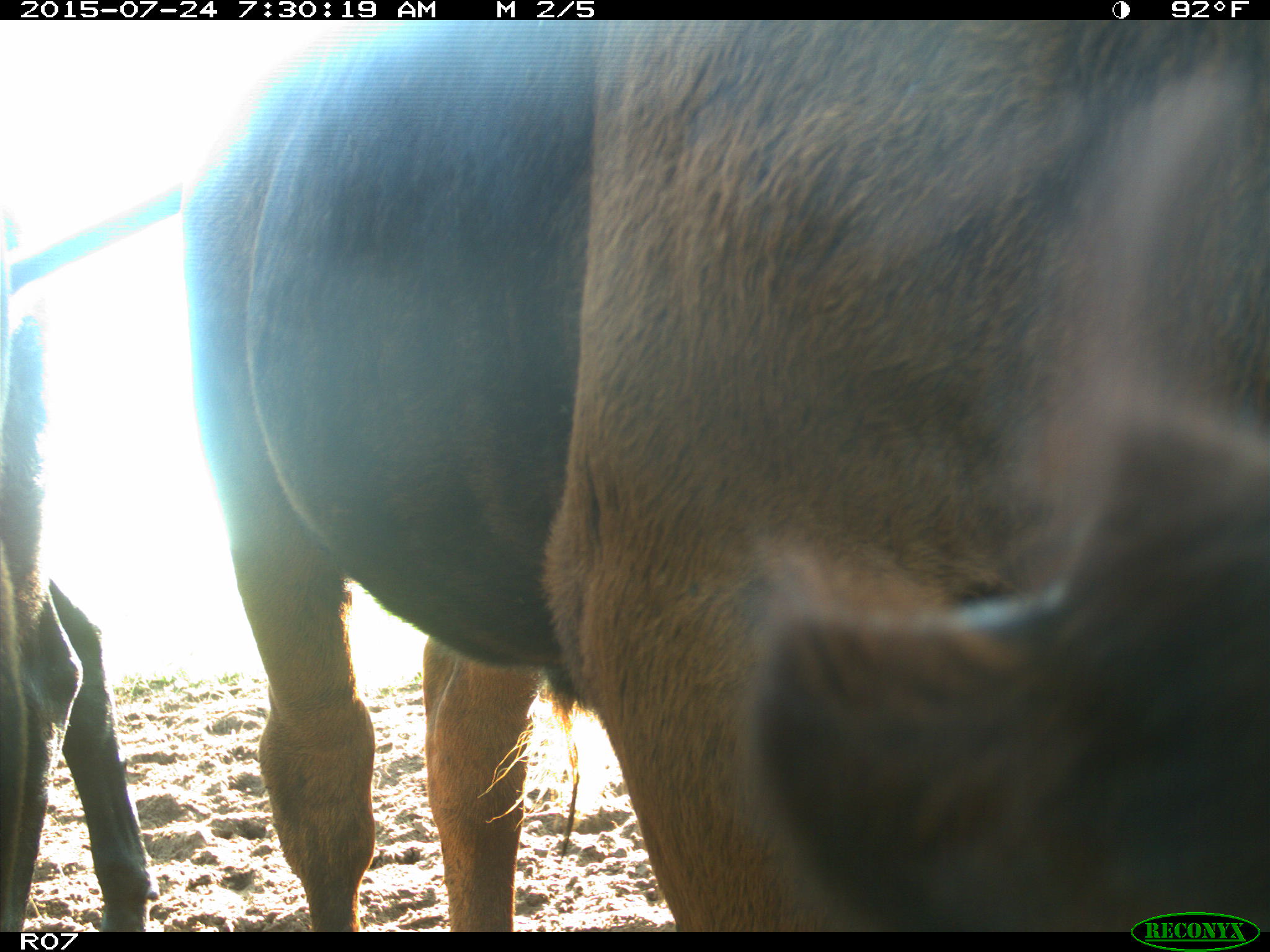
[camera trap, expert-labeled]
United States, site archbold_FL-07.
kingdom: Animalia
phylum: Chordata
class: Mammalia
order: Artiodactyla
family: Bovidae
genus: Bos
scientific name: Bos taurus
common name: domestic cow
Bos taurus (domestic cow).